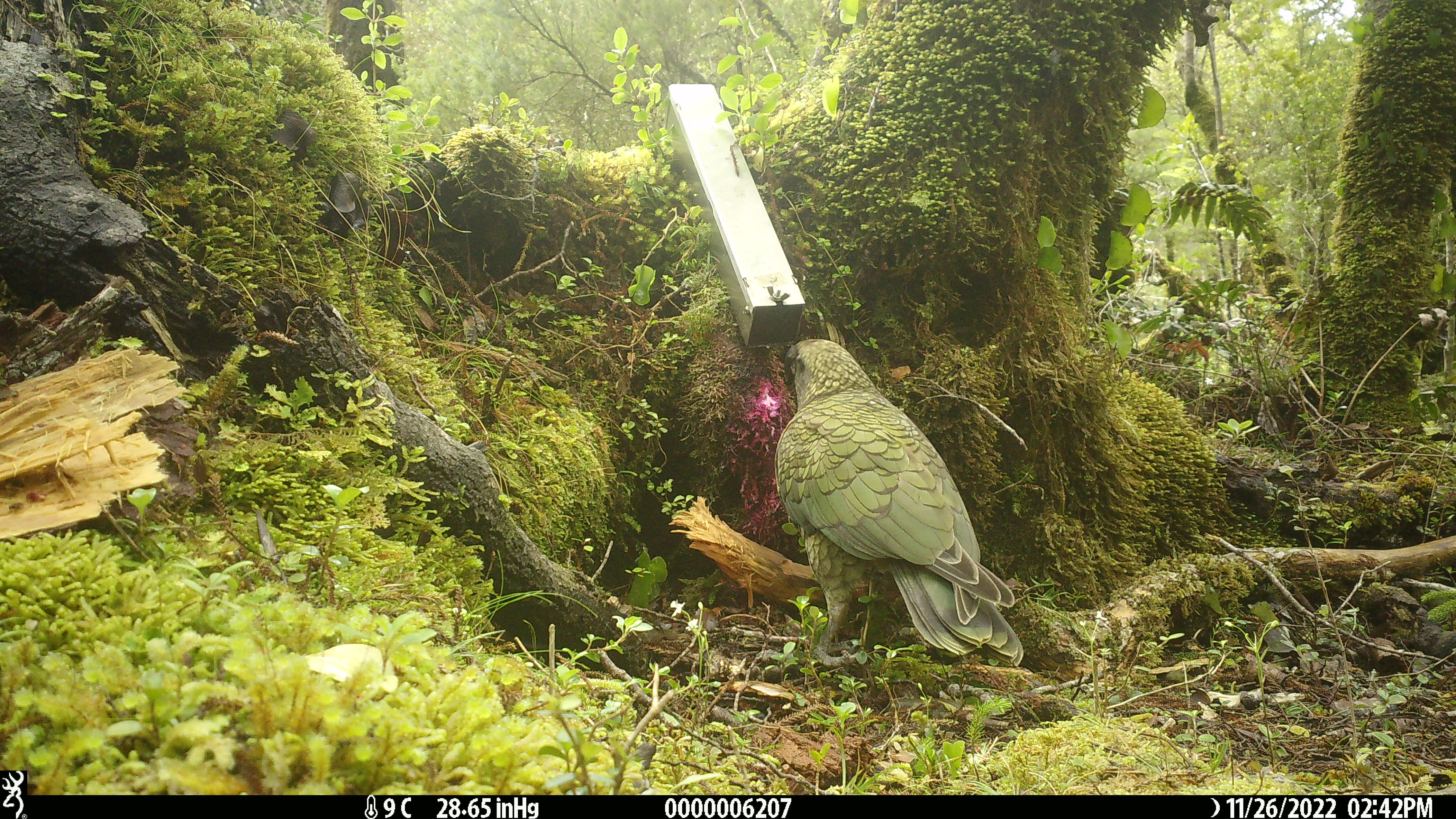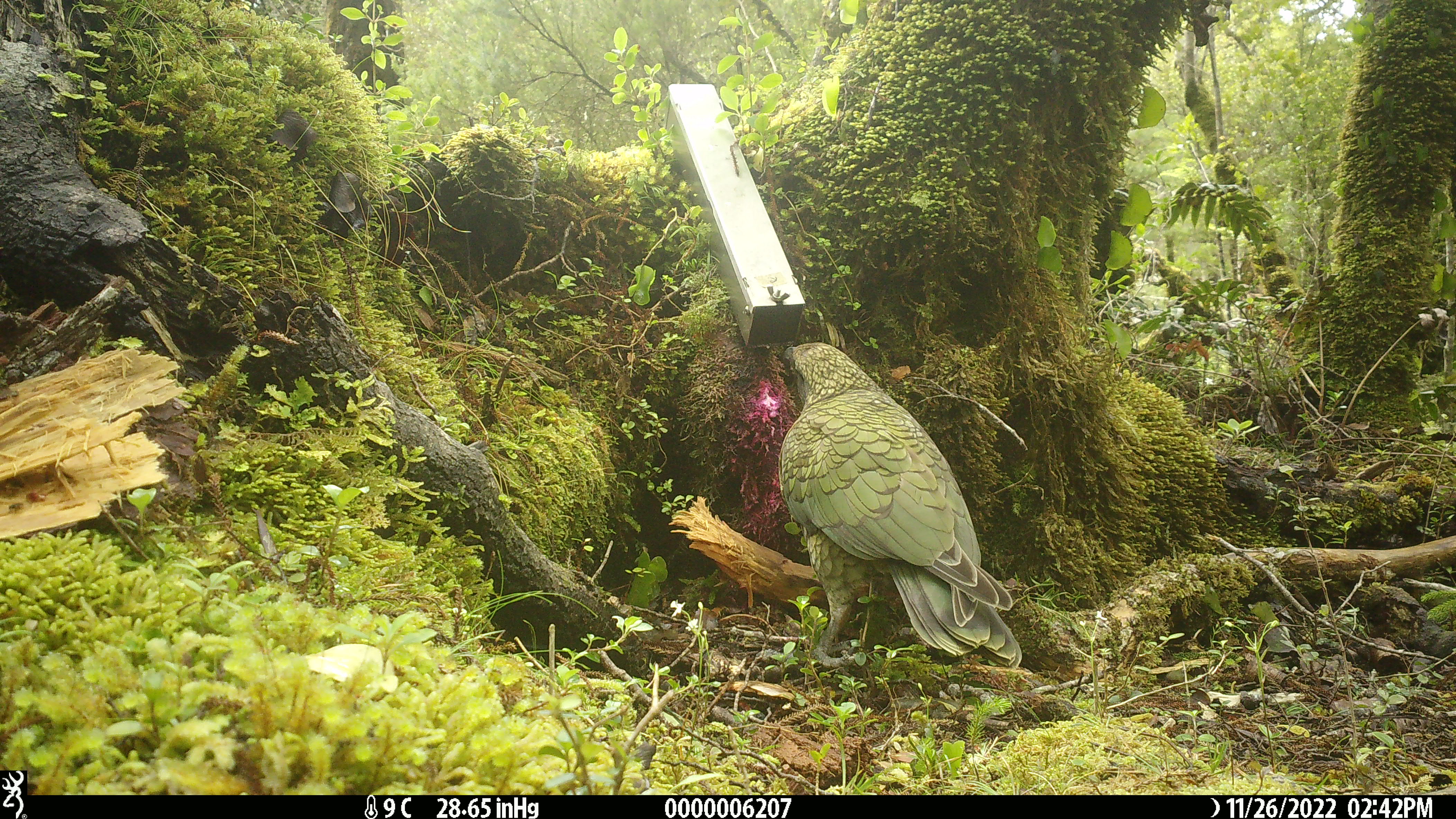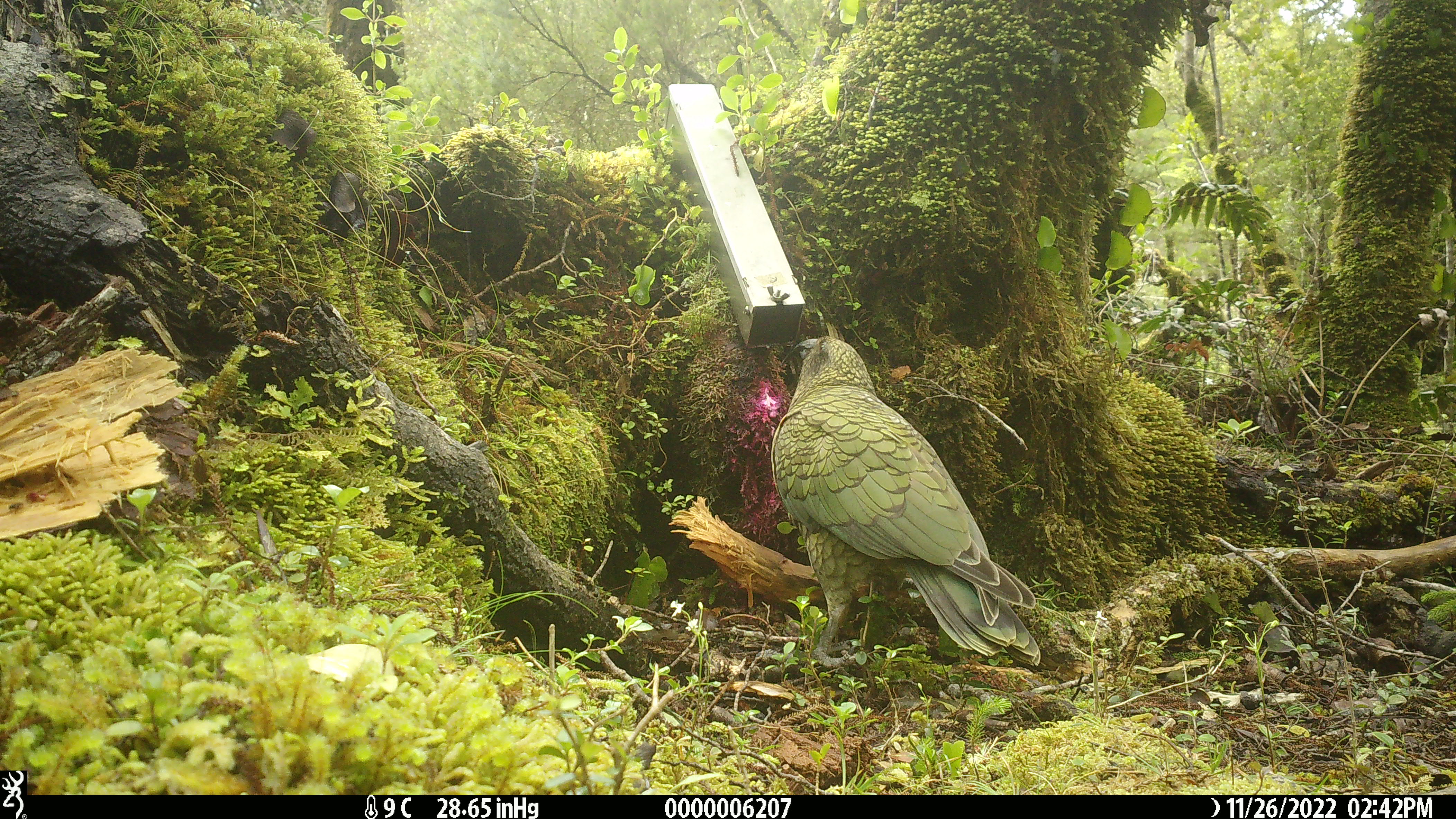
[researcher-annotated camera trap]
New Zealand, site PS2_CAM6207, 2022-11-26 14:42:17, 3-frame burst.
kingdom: Animalia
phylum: Chordata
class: Aves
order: Psittaciformes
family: Strigopidae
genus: Nestor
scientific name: Nestor notabilis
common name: kea